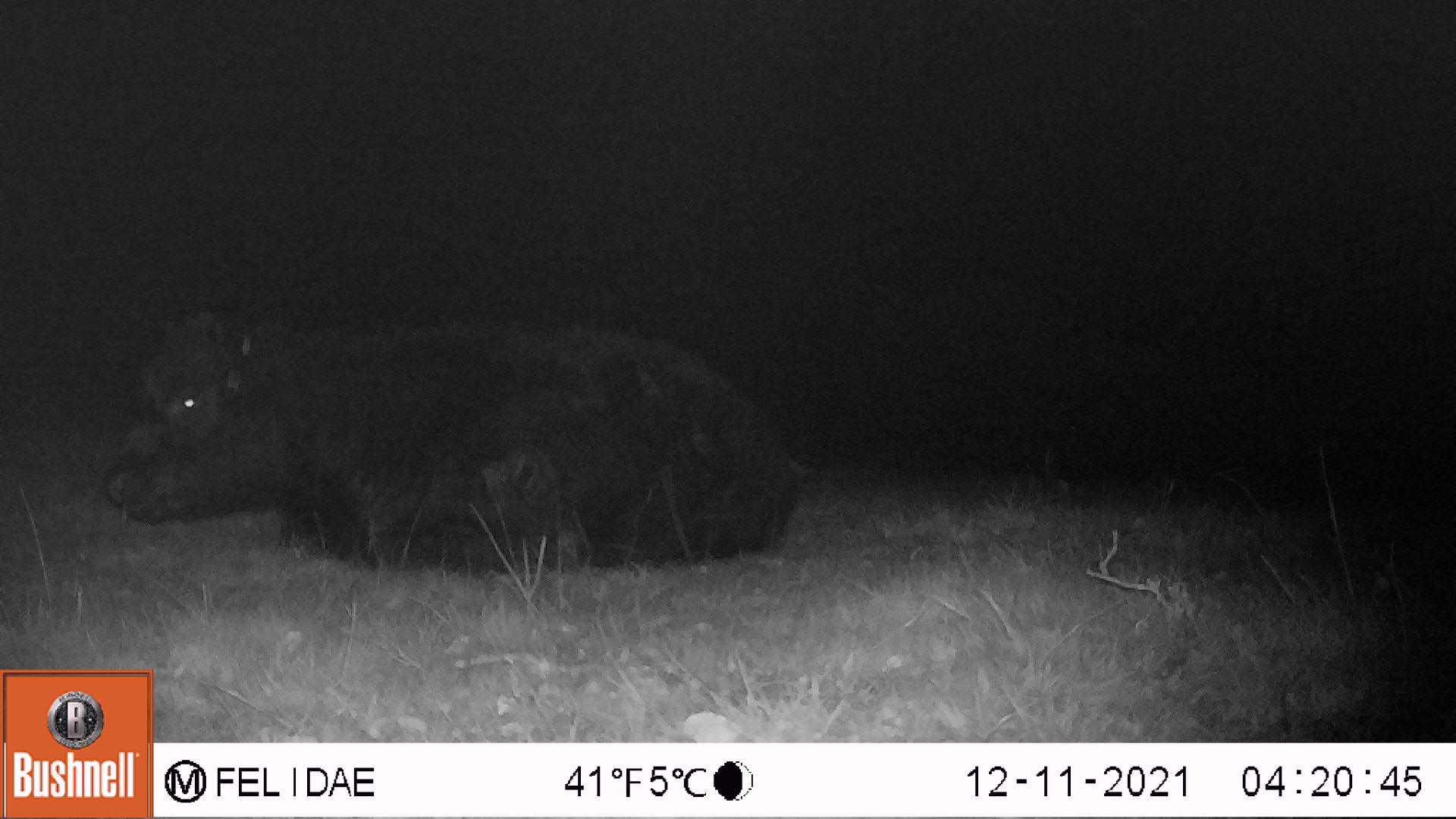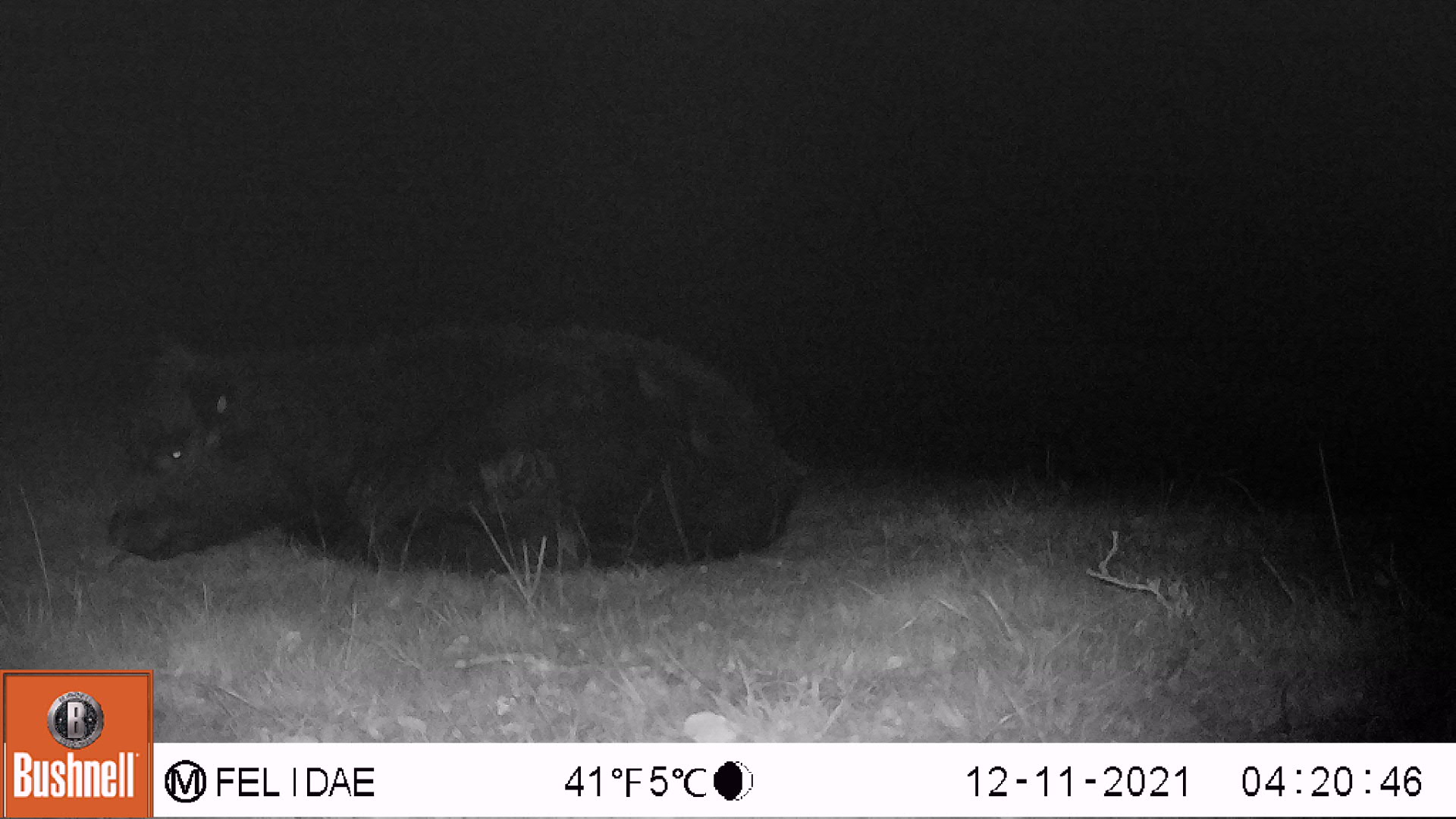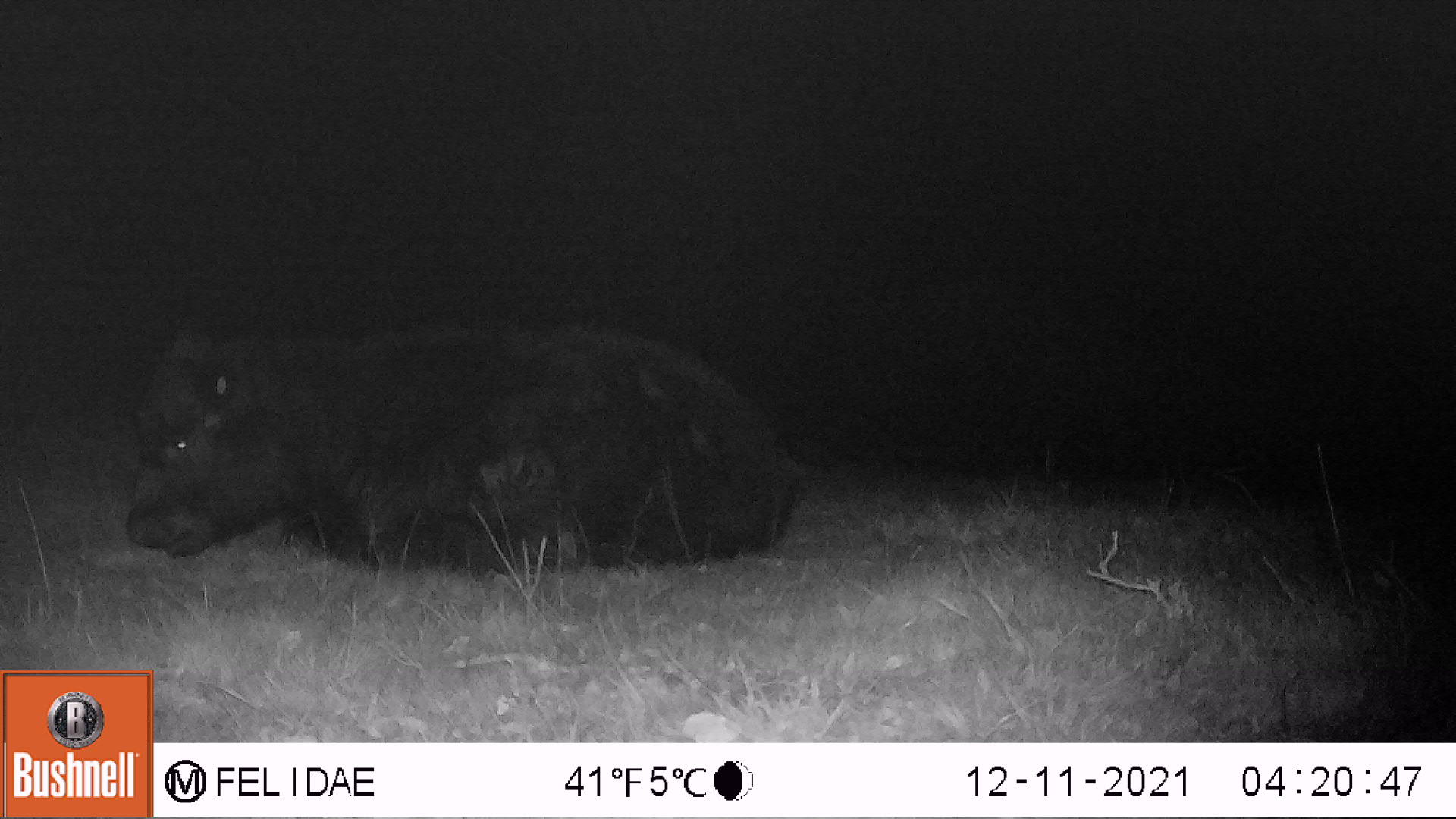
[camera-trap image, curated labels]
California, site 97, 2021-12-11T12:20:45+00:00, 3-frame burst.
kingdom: Animalia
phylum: Chordata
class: Mammalia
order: Artiodactyla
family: Bovidae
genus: Bos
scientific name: Bos taurus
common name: domestic cattle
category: cattle